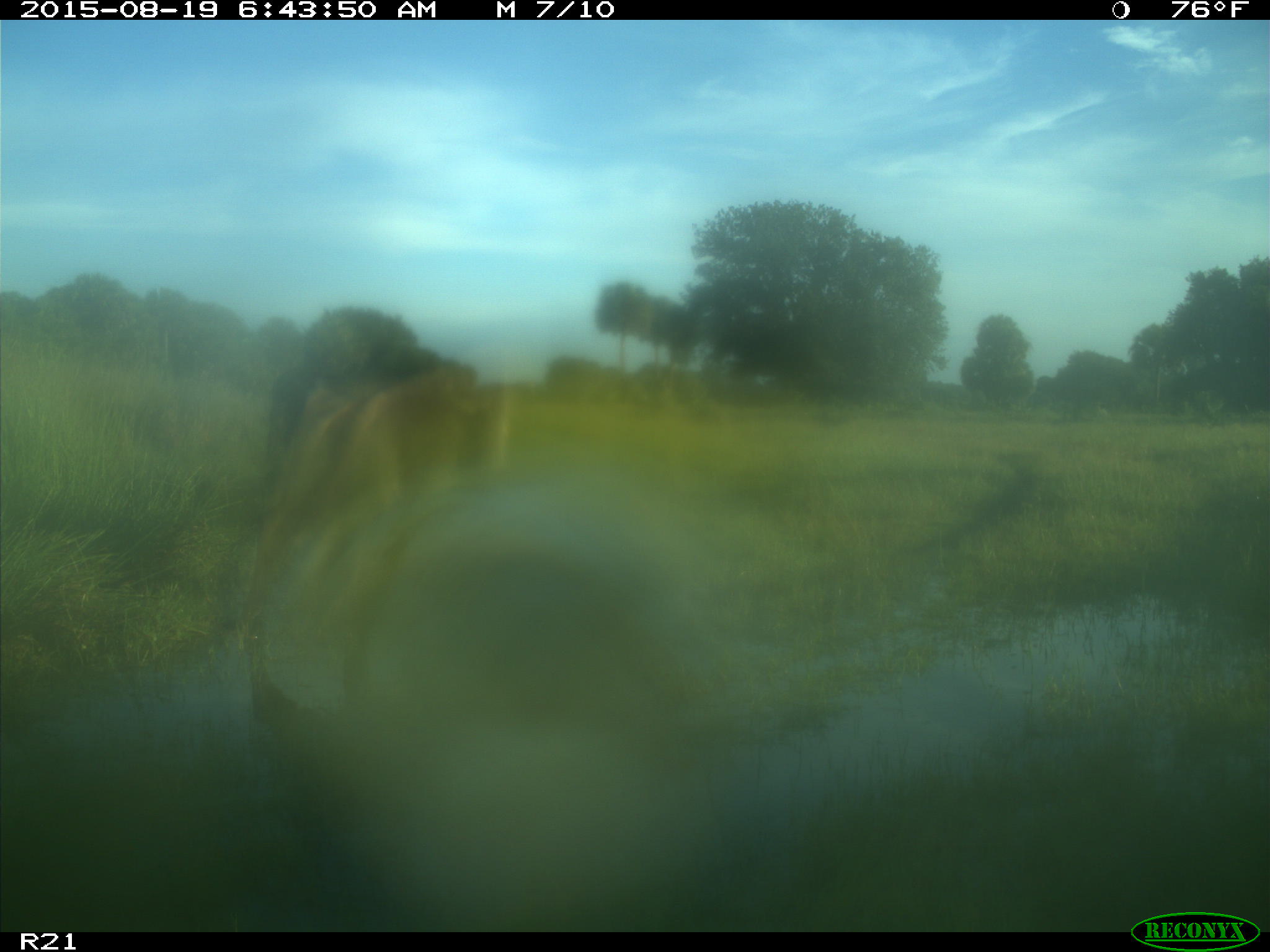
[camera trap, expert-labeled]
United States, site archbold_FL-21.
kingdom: Animalia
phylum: Chordata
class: Mammalia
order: Artiodactyla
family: Bovidae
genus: Bos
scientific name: Bos taurus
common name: domestic cow